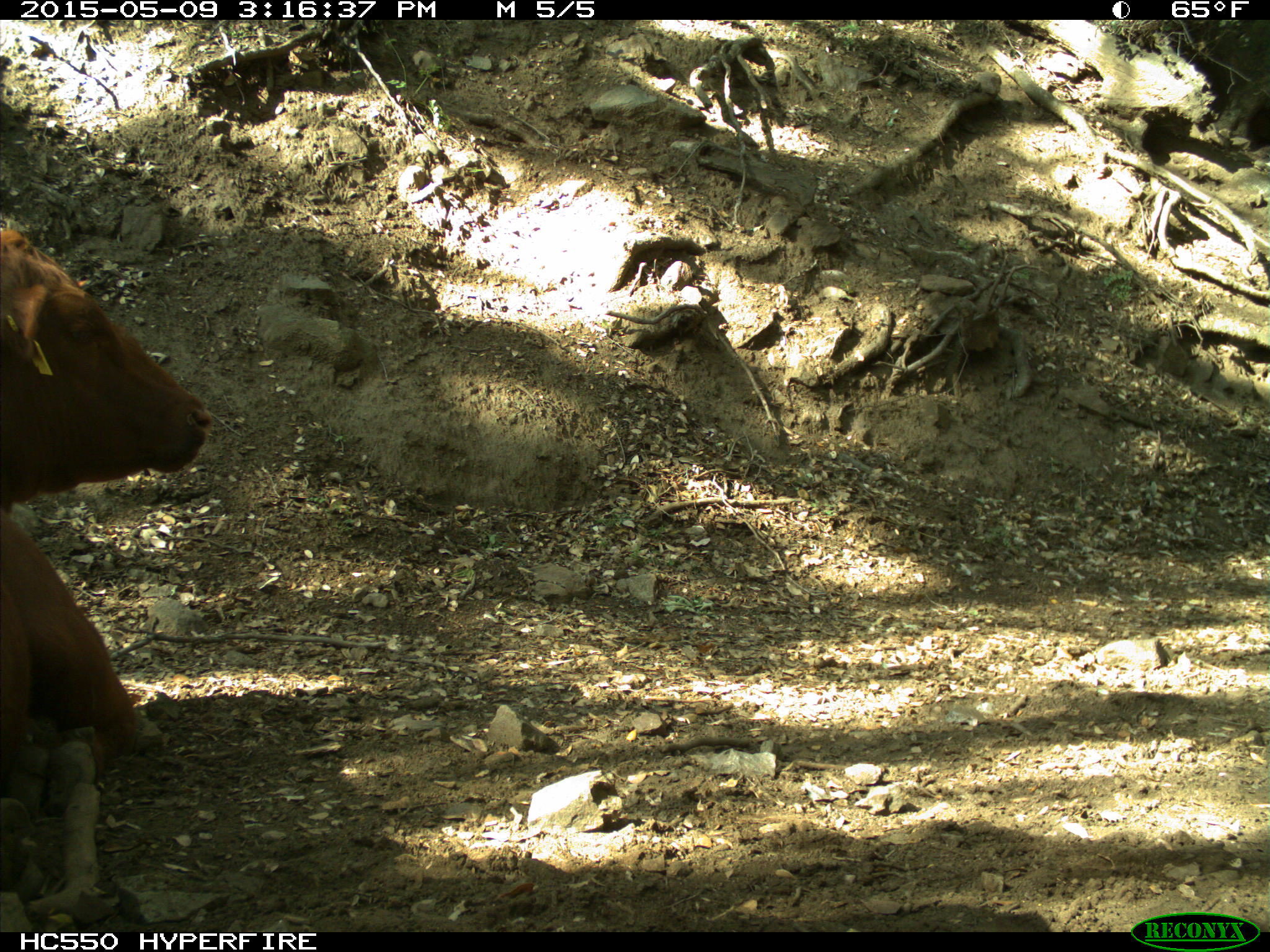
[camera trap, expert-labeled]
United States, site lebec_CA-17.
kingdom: Animalia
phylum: Chordata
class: Mammalia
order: Artiodactyla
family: Bovidae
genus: Bos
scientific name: Bos taurus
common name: domestic cow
Bos taurus (domestic cow).